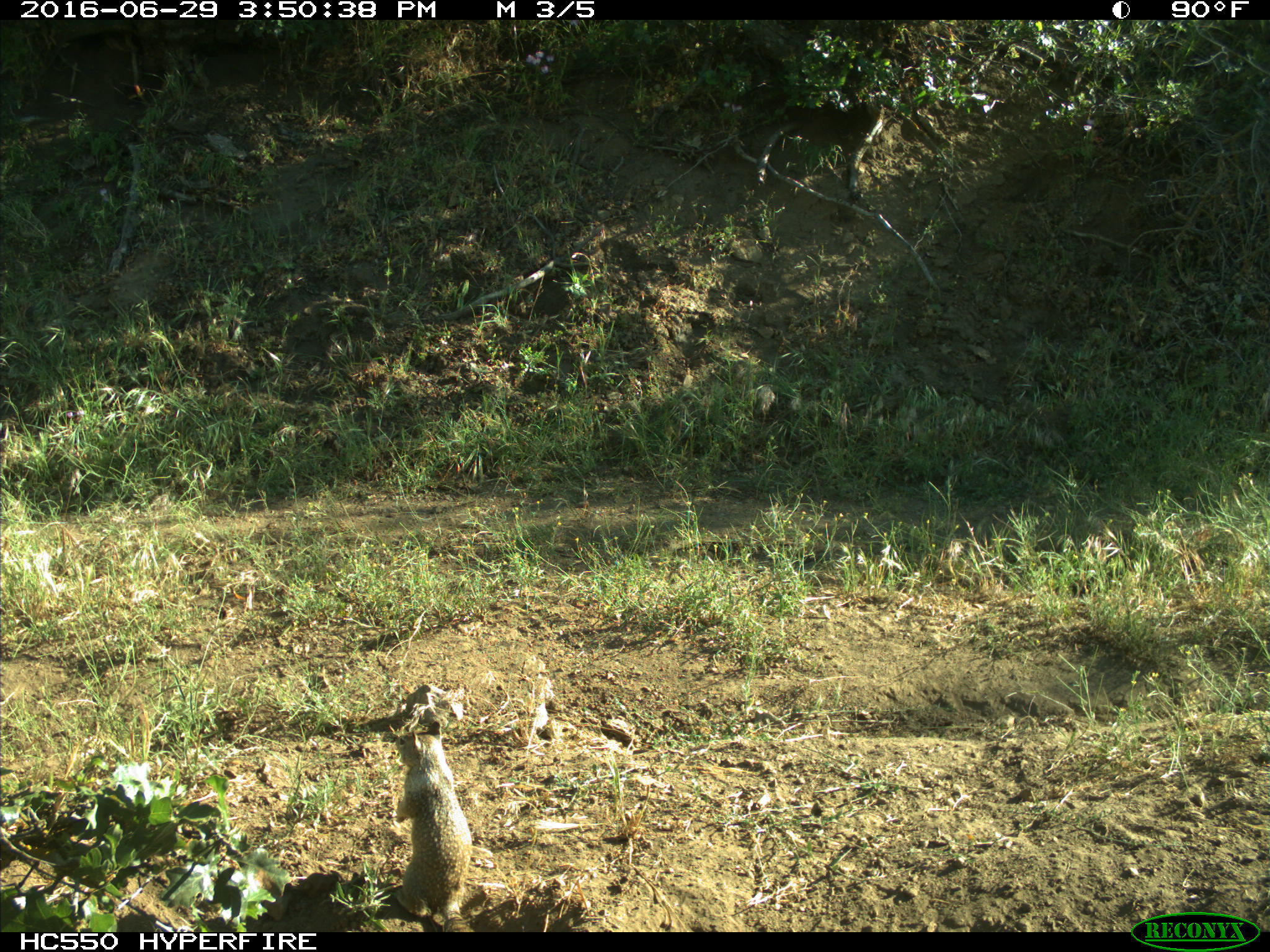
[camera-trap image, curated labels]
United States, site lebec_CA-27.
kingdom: Animalia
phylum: Chordata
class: Mammalia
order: Rodentia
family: Sciuridae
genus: Otospermophilus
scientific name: Otospermophilus beecheyi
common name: california ground squirrel